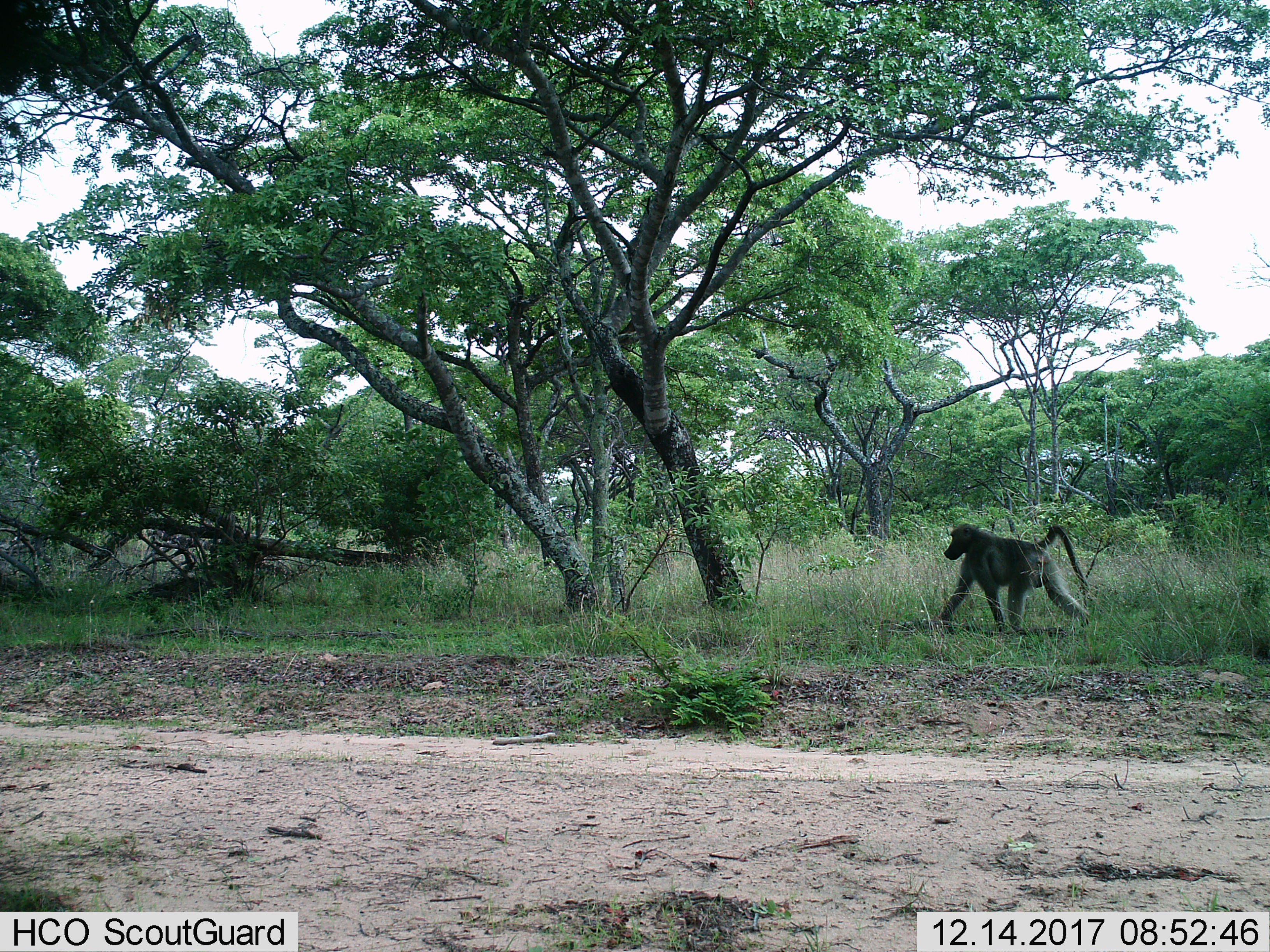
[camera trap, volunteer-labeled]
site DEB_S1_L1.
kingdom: Animalia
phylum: Chordata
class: Mammalia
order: Primates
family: Cercopithecidae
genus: Papio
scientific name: Papio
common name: baboon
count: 1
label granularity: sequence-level